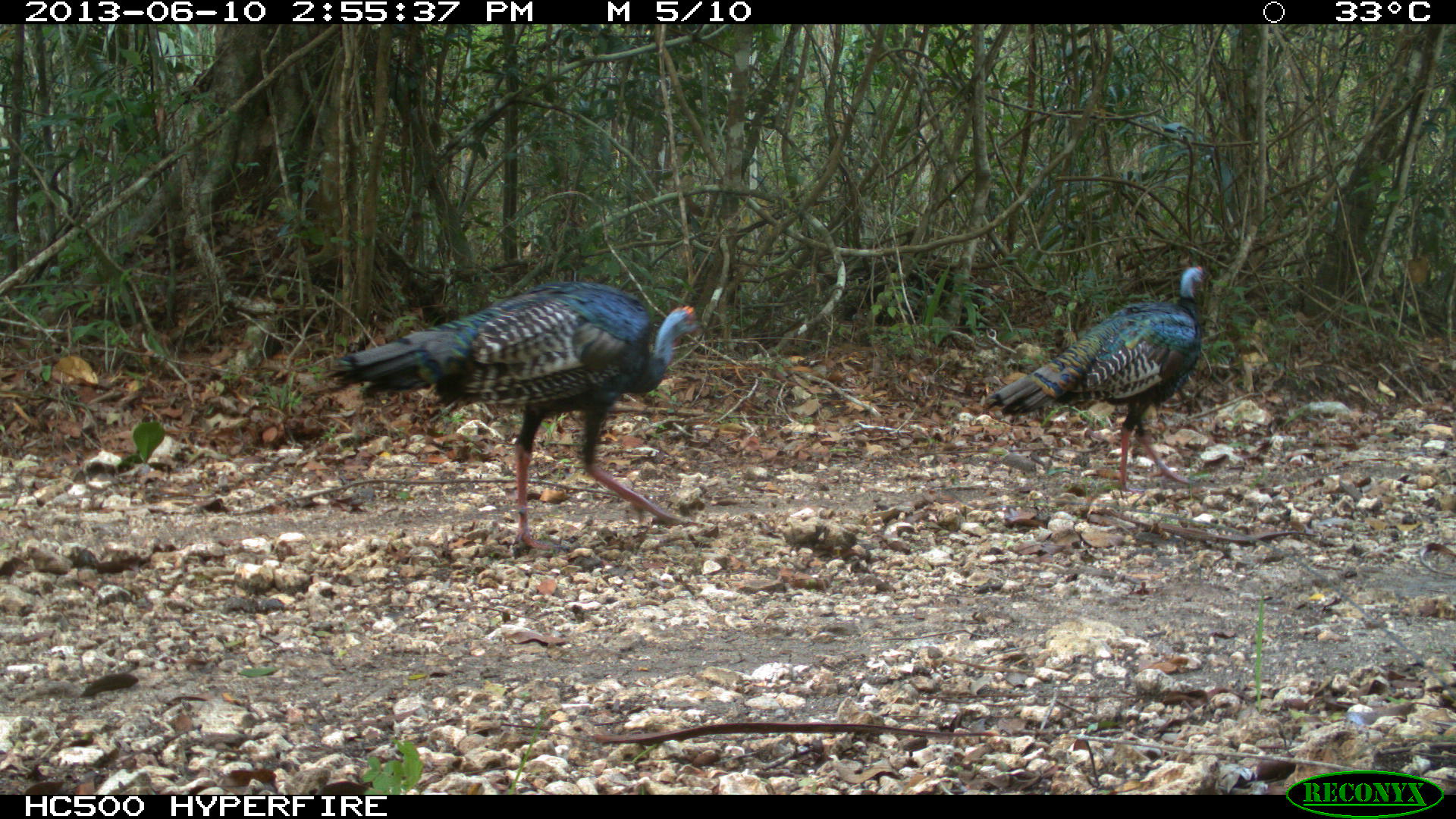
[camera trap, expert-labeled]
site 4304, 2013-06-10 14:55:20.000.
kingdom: Animalia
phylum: Chordata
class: Aves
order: Galliformes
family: Phasianidae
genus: Meleagris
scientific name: Meleagris ocellata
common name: ocellated turkey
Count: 2.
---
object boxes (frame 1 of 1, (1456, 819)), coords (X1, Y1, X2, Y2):
meleagris ocellata: (324, 281, 701, 557); (980, 262, 1215, 492)